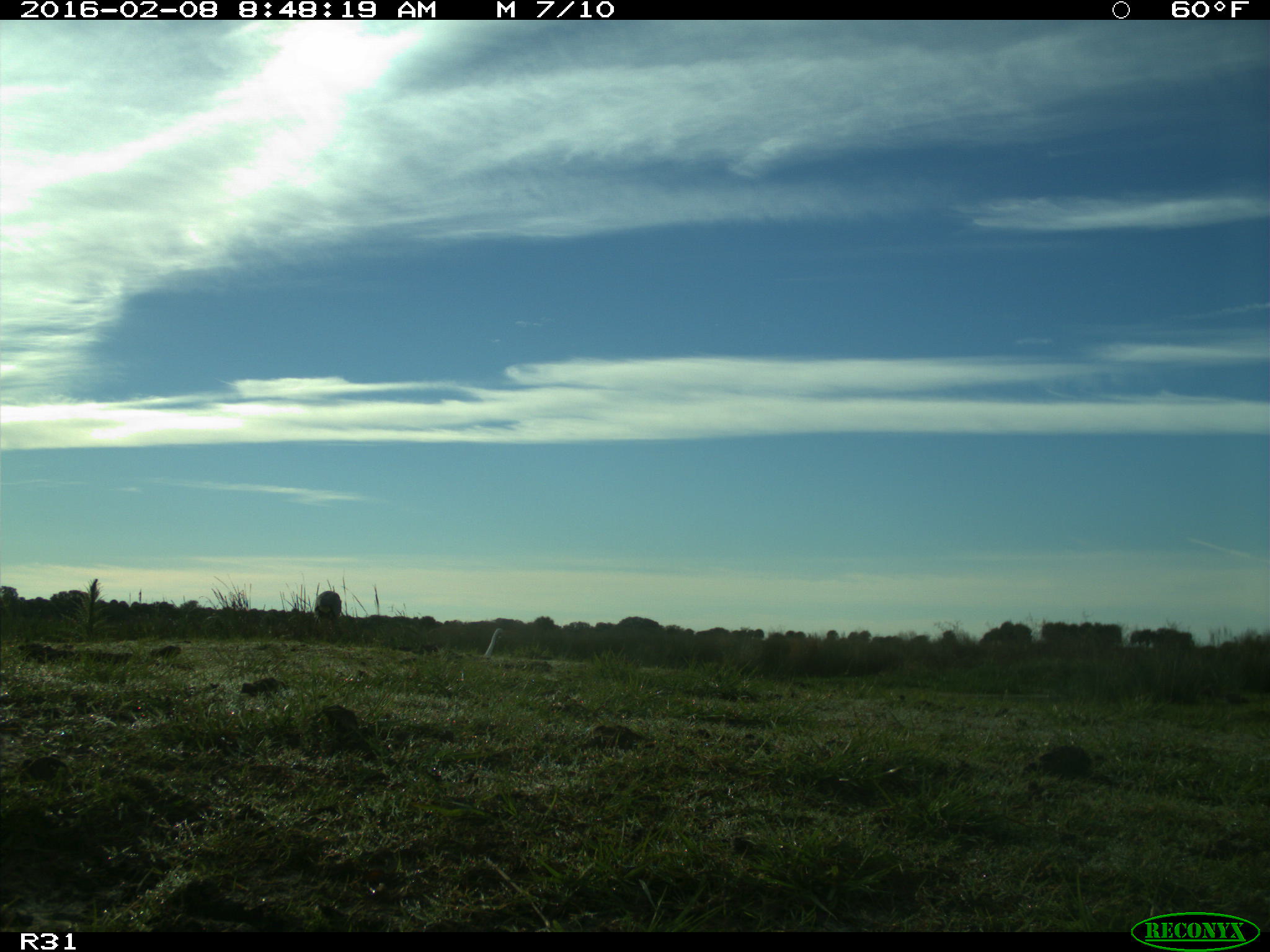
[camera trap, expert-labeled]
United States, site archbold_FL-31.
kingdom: Animalia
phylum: Chordata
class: Aves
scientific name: Aves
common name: birds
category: unidentified bird